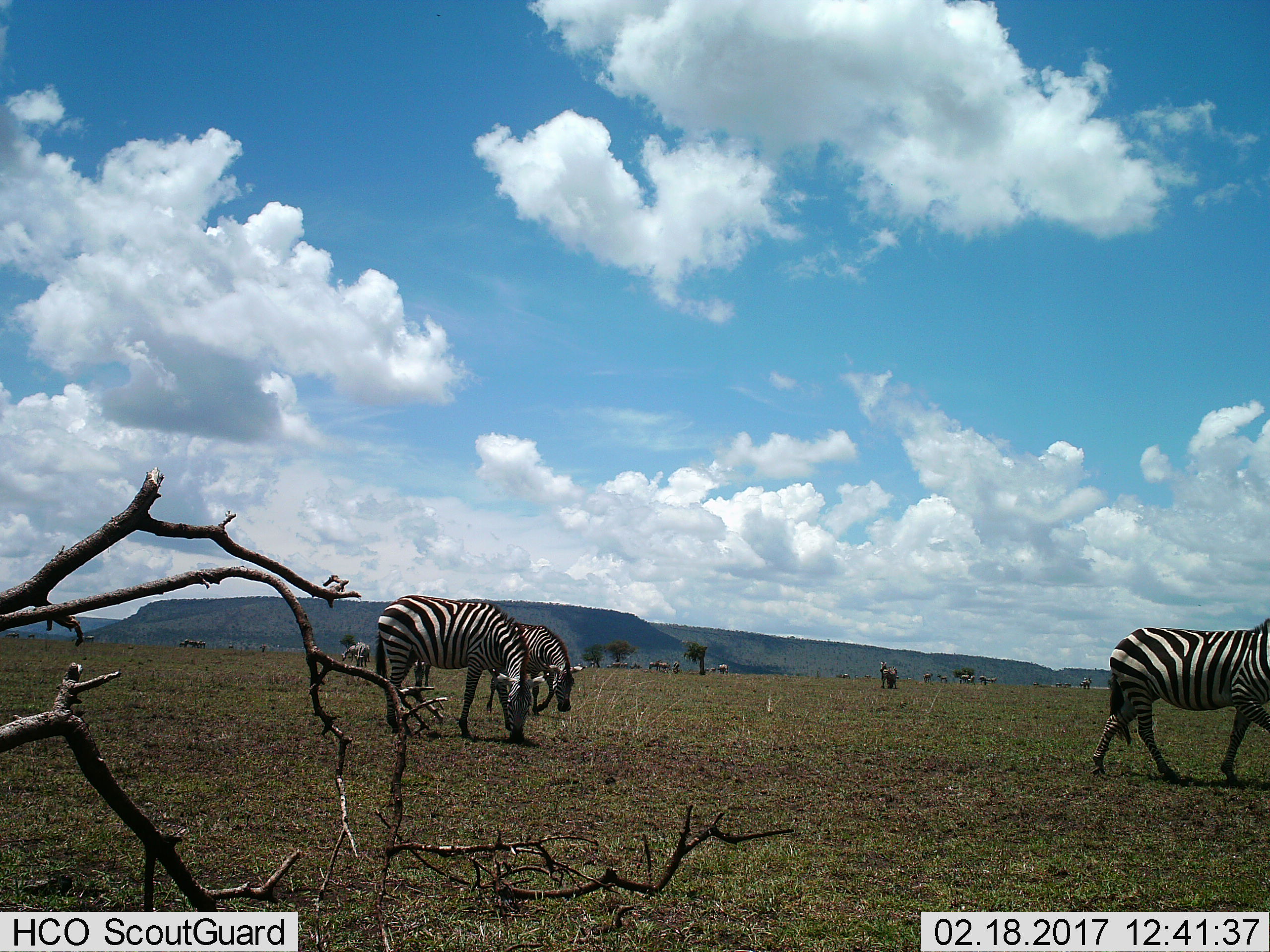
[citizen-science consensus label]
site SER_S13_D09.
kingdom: Animalia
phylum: Chordata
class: Mammalia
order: Perissodactyla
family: Equidae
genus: Equus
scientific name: Equus quagga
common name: plains zebra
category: zebraplains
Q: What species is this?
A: Zebraplains (plains zebra) (Equus quagga).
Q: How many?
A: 11-50.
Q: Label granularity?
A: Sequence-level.